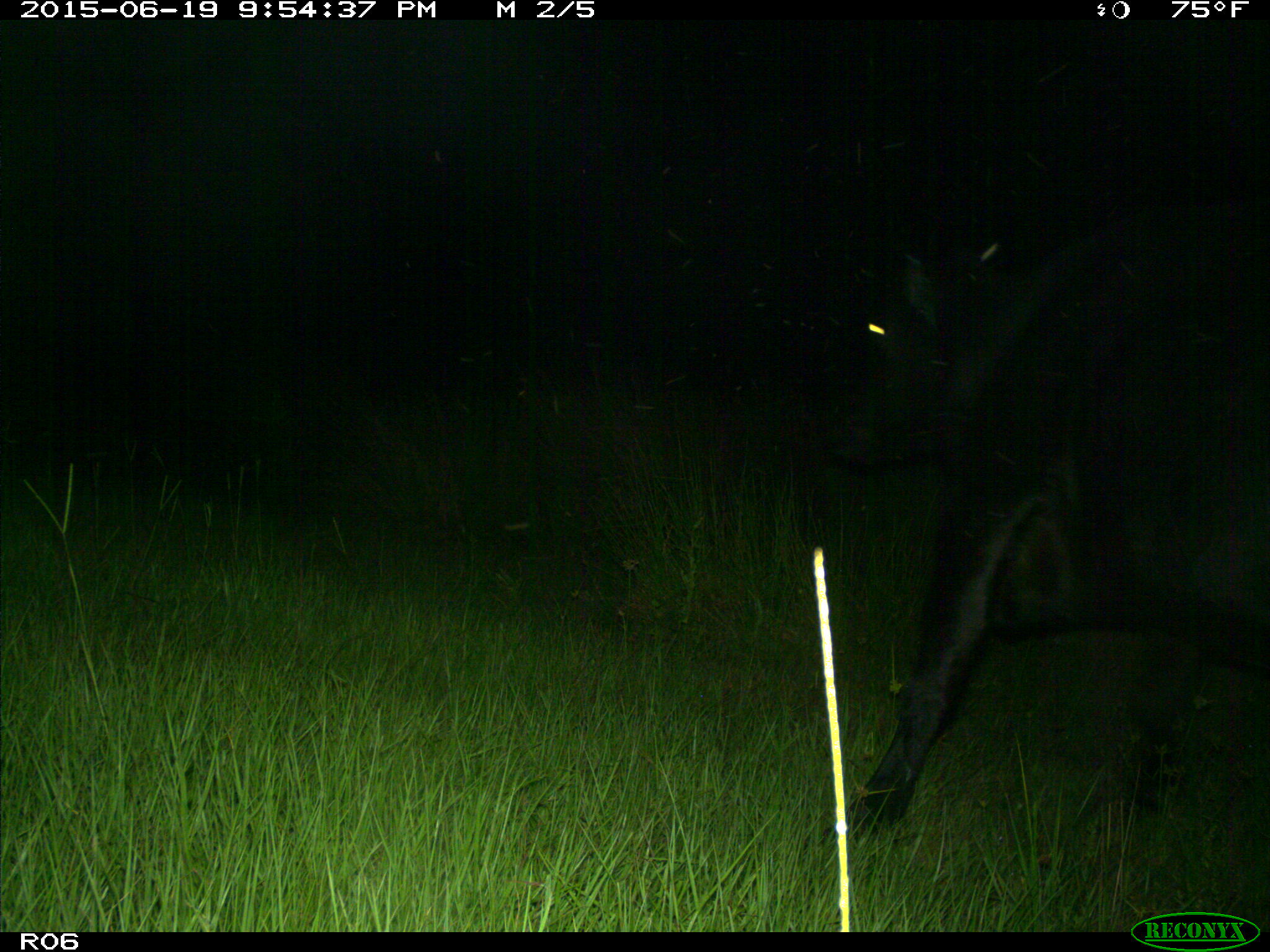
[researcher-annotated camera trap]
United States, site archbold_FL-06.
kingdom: Animalia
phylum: Chordata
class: Mammalia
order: Artiodactyla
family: Bovidae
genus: Bos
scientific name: Bos taurus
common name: domestic cow